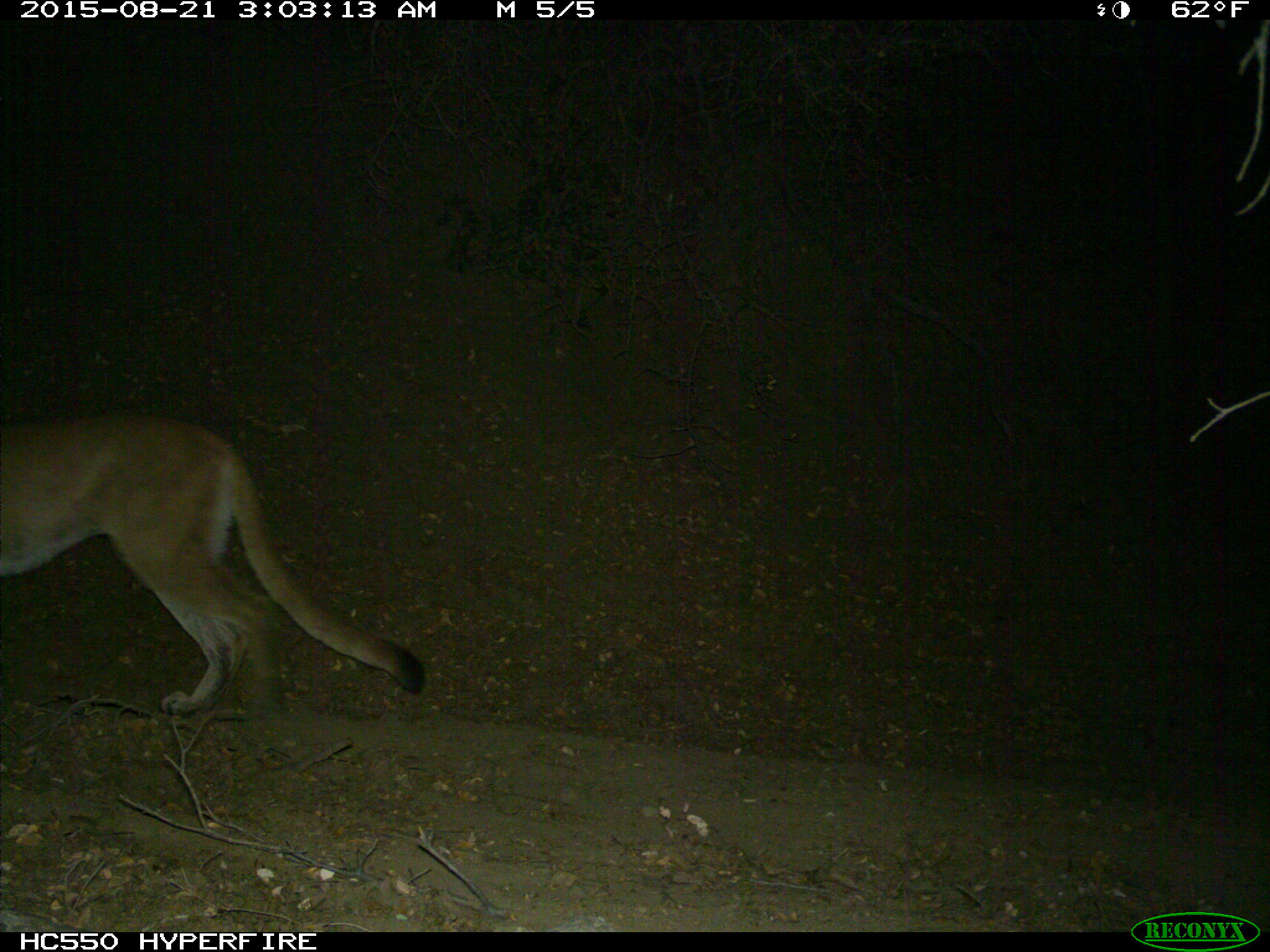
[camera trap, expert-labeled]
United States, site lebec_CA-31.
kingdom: Animalia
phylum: Chordata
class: Mammalia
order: Carnivora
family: Felidae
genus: Puma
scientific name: Puma concolor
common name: mountain lion